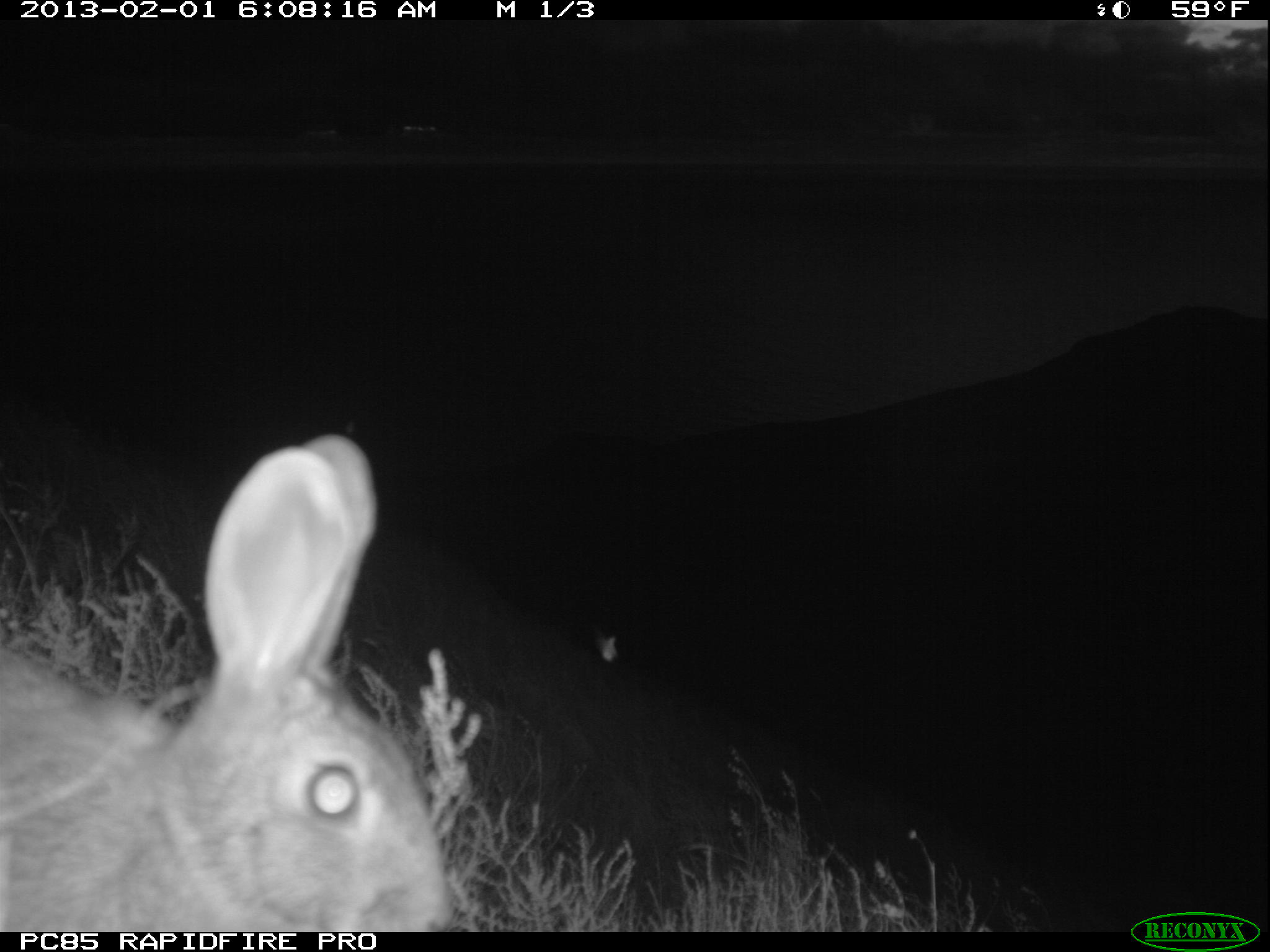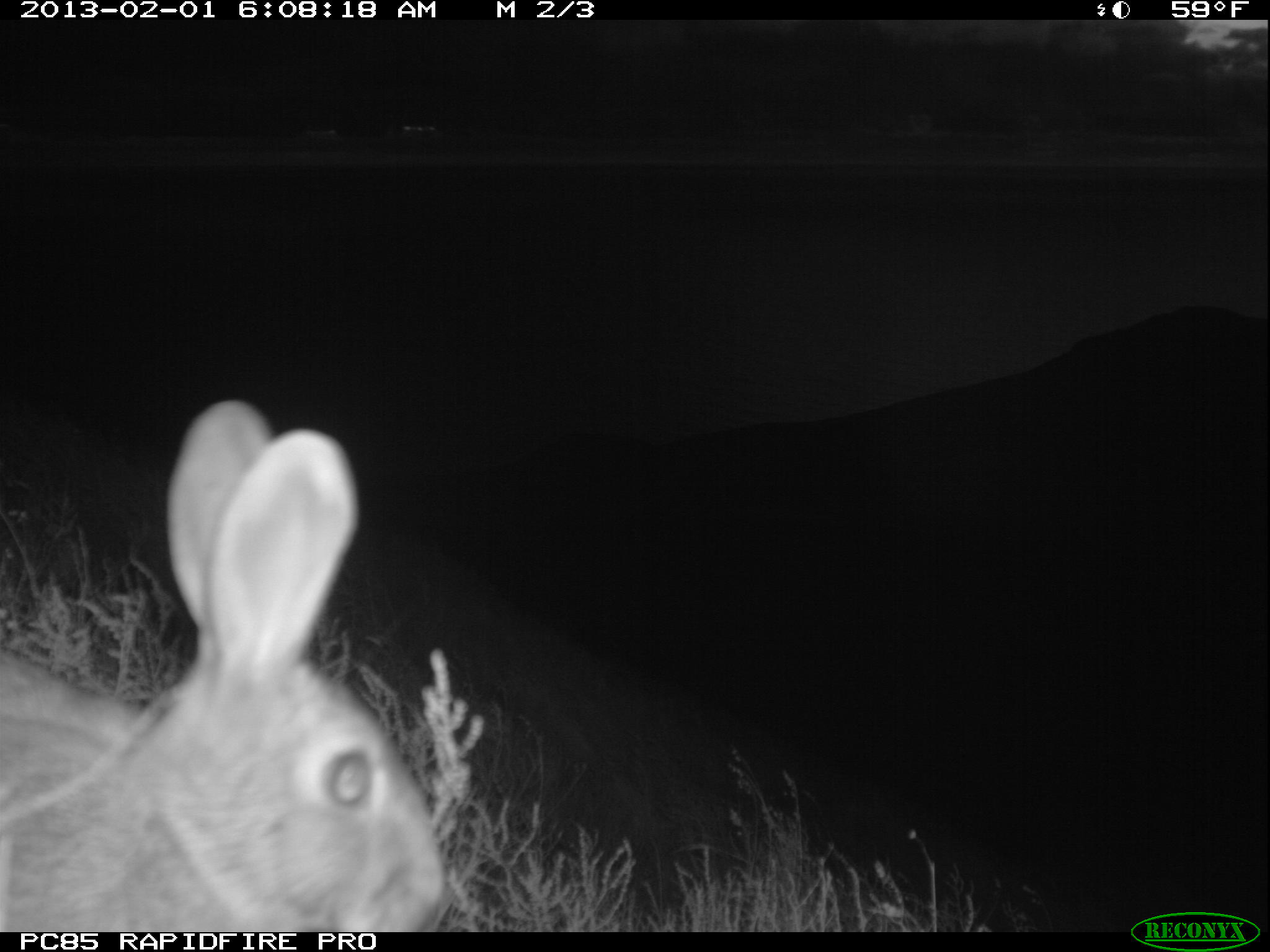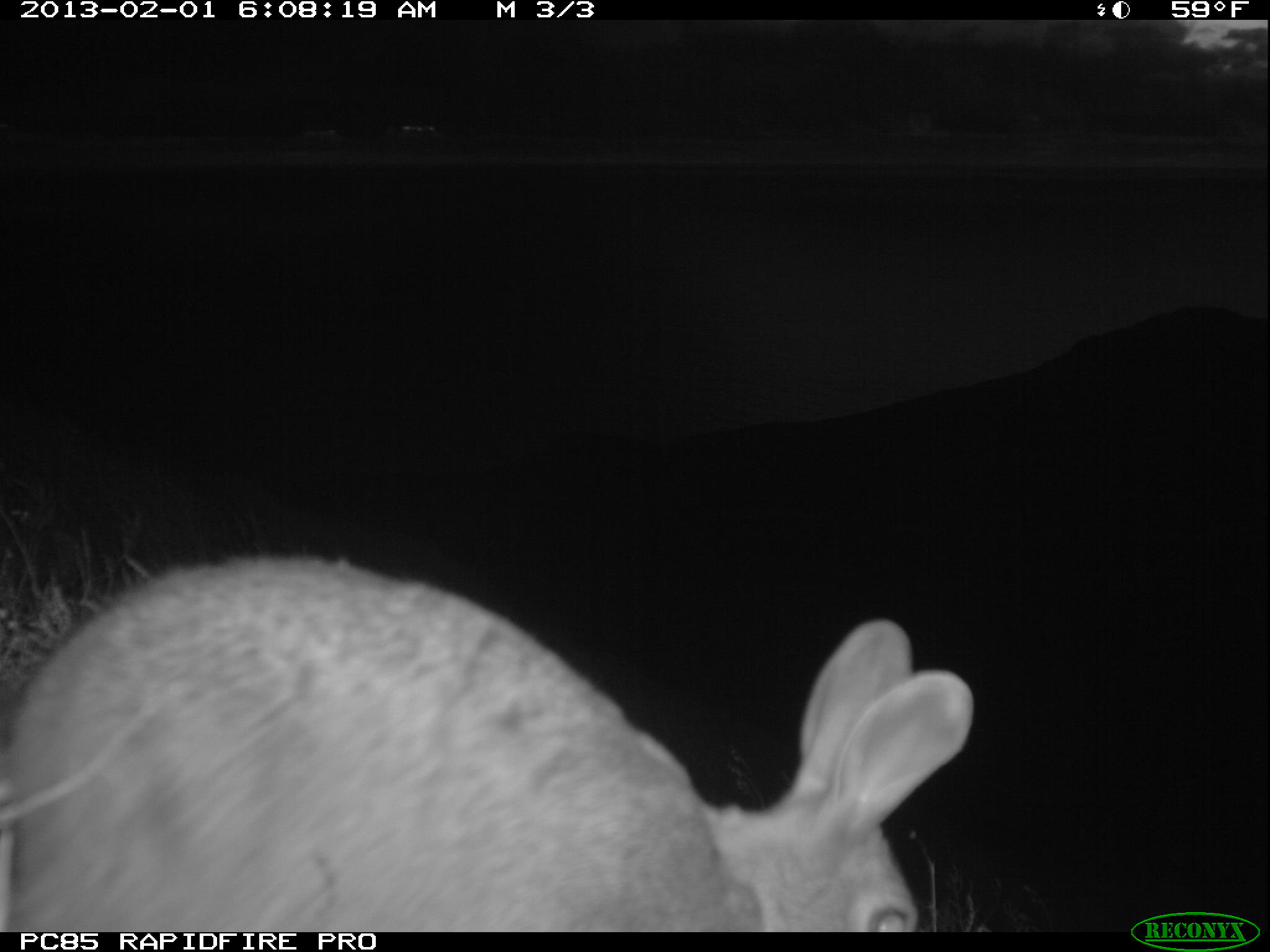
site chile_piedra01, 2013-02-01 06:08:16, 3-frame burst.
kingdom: Animalia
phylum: Chordata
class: Mammalia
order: Lagomorpha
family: Leporidae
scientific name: Leporidae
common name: rabbits and hares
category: rabbit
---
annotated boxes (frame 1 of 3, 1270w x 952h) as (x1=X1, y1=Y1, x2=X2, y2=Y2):
rabbit: (x1=0, y1=431, x2=447, y2=931)
unknown: (x1=585, y1=627, x2=620, y2=669)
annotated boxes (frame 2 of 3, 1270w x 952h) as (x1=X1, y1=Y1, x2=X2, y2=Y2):
rabbit: (x1=0, y1=402, x2=440, y2=931)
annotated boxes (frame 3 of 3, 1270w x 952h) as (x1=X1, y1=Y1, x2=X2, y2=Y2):
rabbit: (x1=0, y1=547, x2=977, y2=933)